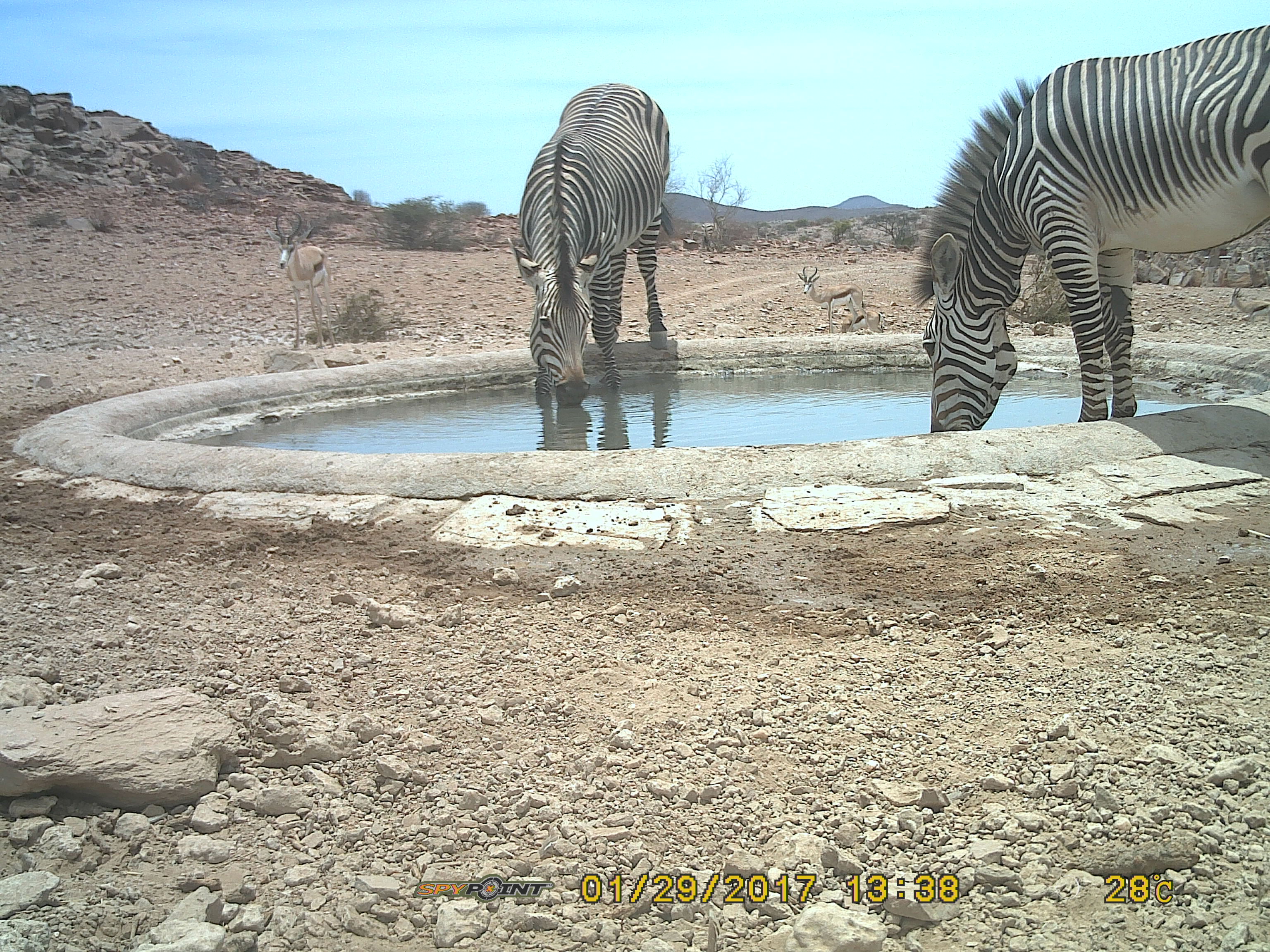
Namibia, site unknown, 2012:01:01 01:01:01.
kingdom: Animalia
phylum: Chordata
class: Mammalia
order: Perissodactyla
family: Equidae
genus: Equus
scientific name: Equus zebra hartmannae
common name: hartmann's mountain zebra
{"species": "Equus zebra hartmannae (hartmann's mountain zebra)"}